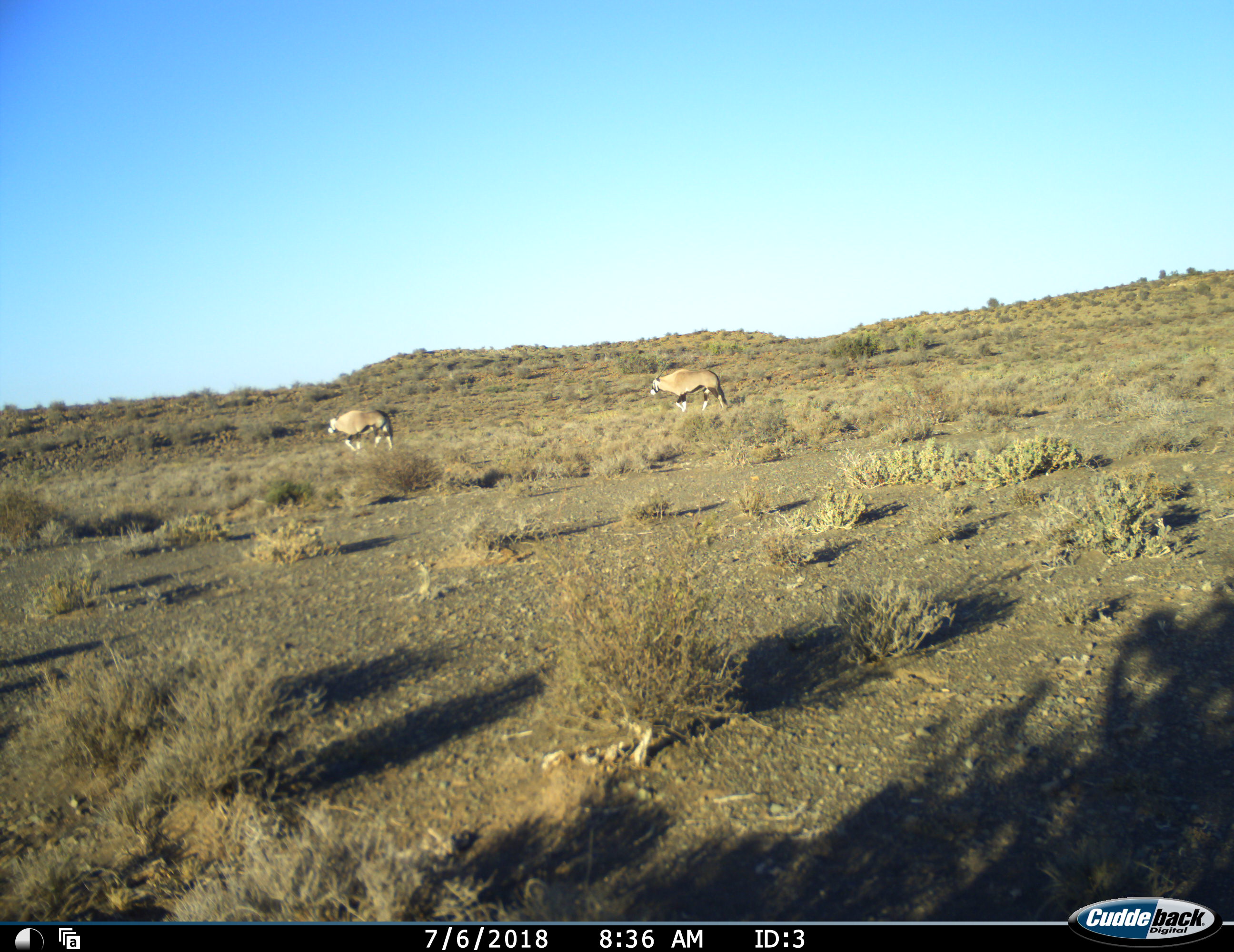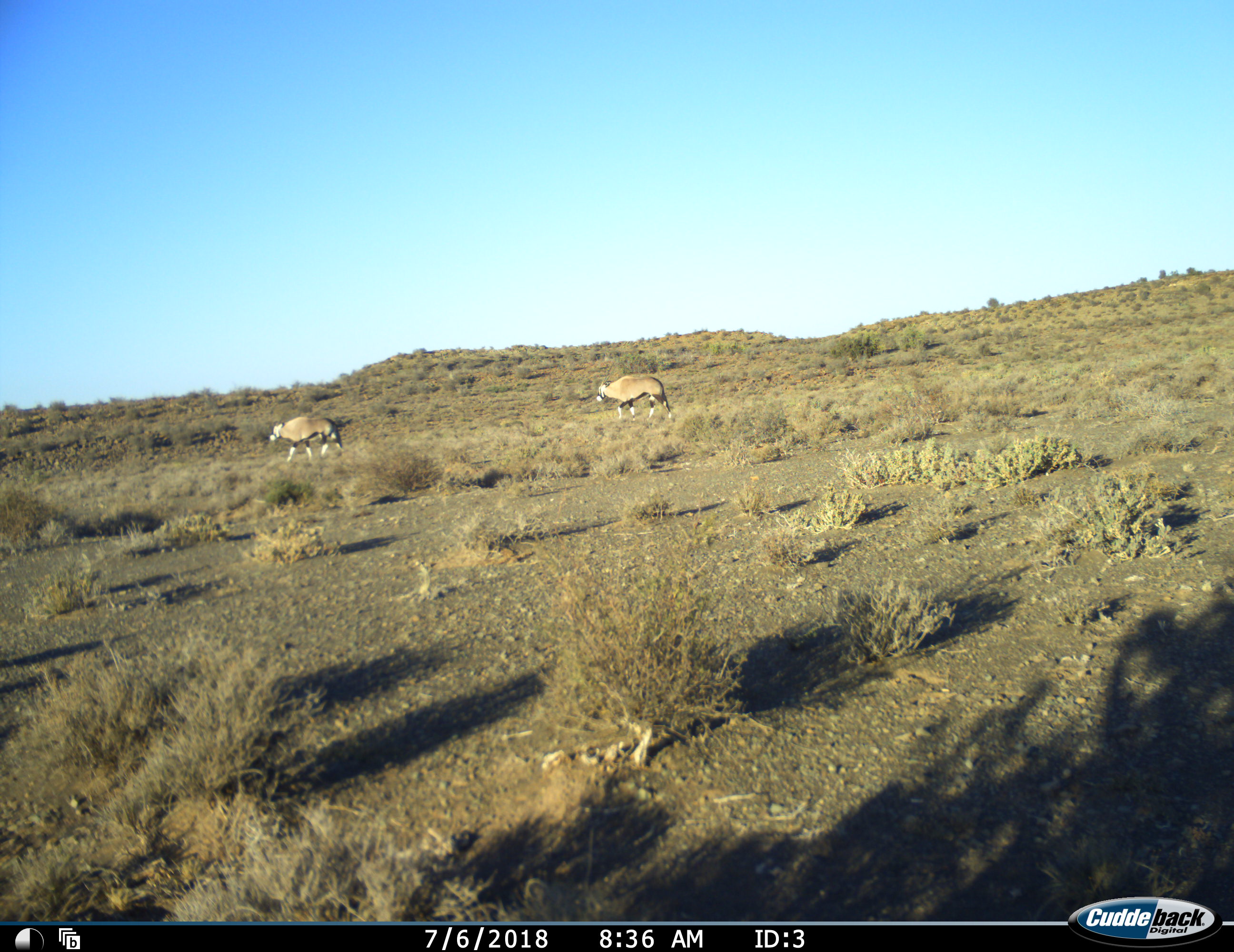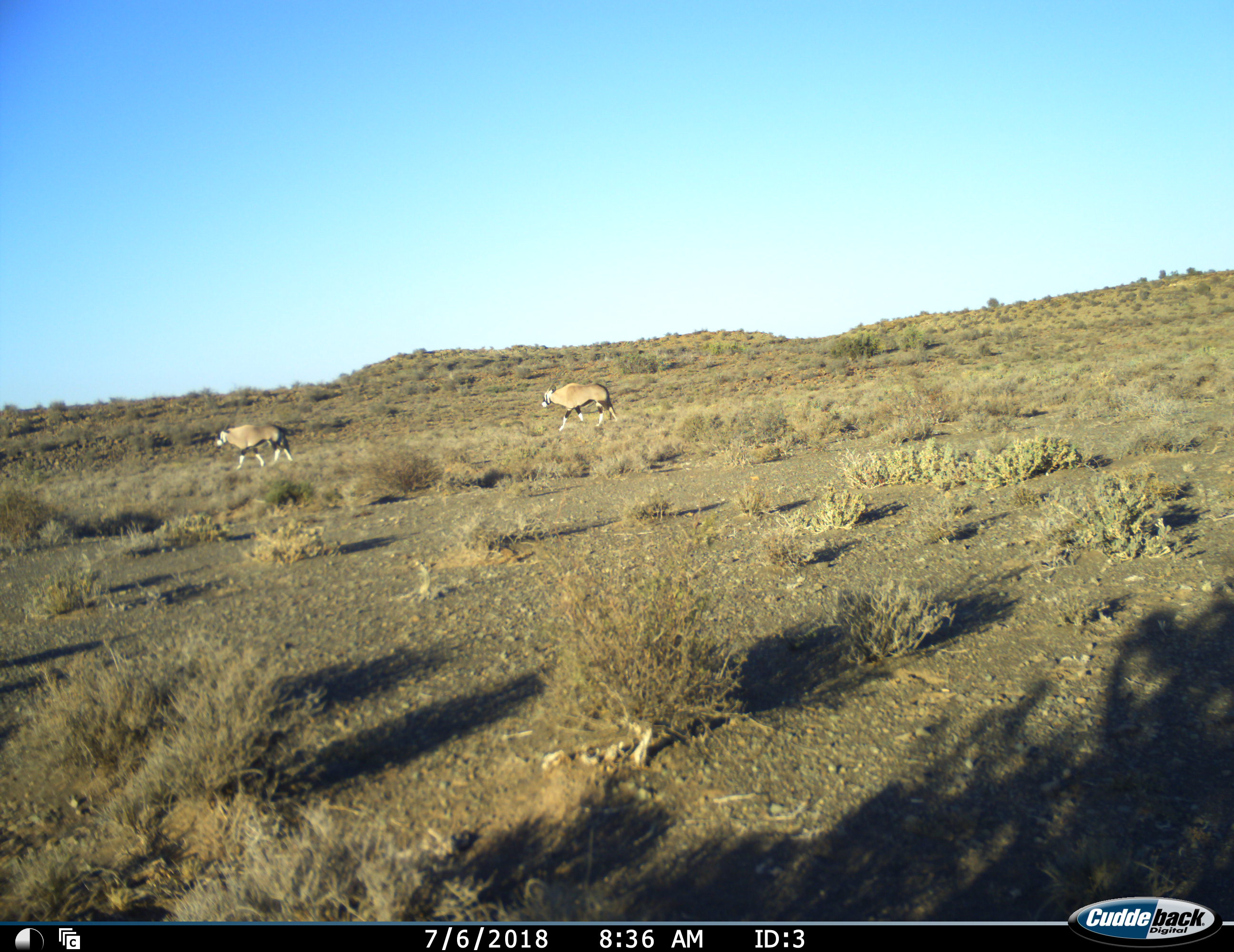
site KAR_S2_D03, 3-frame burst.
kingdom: Animalia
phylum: Chordata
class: Mammalia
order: Artiodactyla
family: Bovidae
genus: Oryx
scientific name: Oryx gazella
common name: gemsbok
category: oryx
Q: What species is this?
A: Oryx (gemsbok) (Oryx gazella).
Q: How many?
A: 2.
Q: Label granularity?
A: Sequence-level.